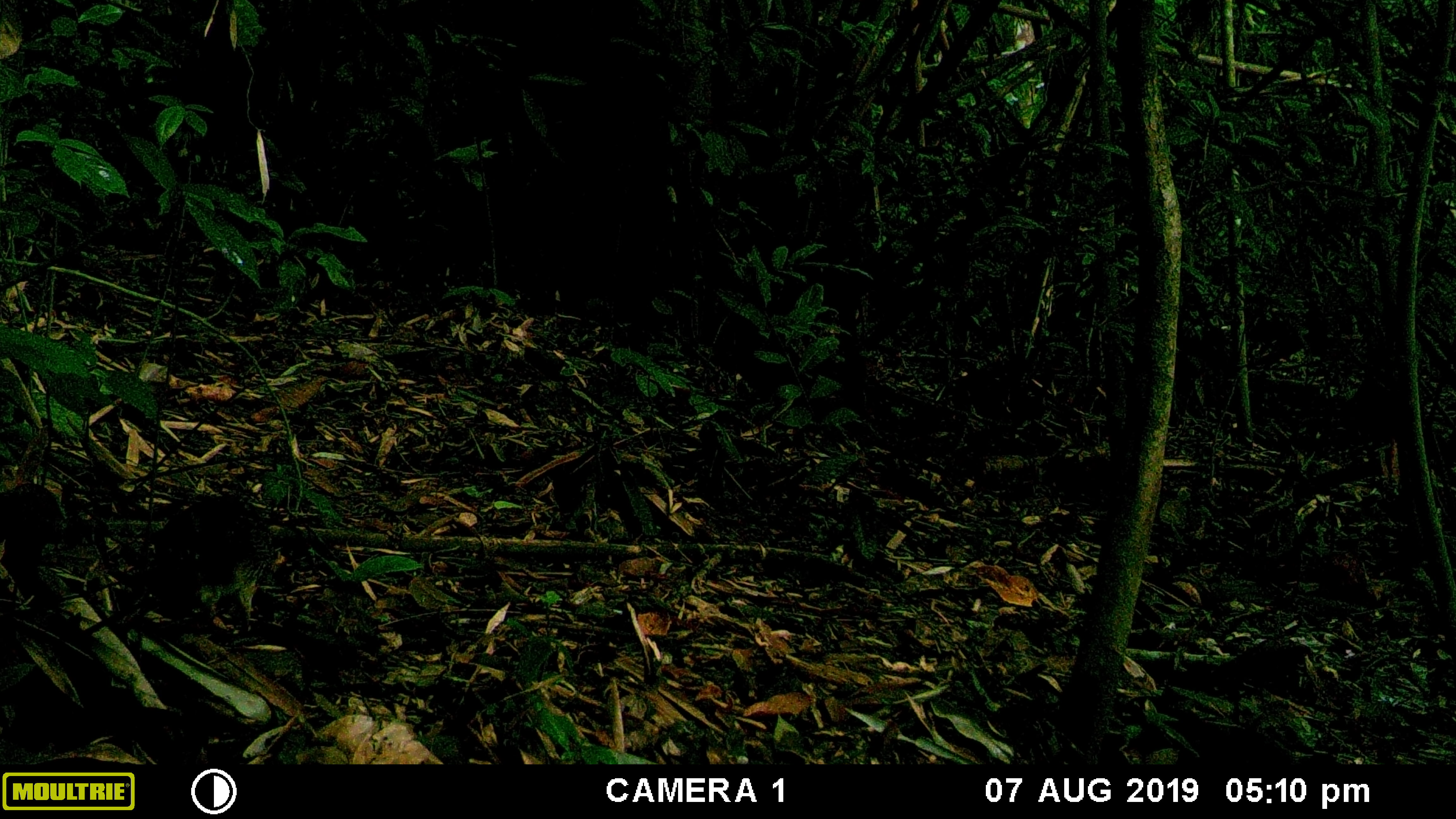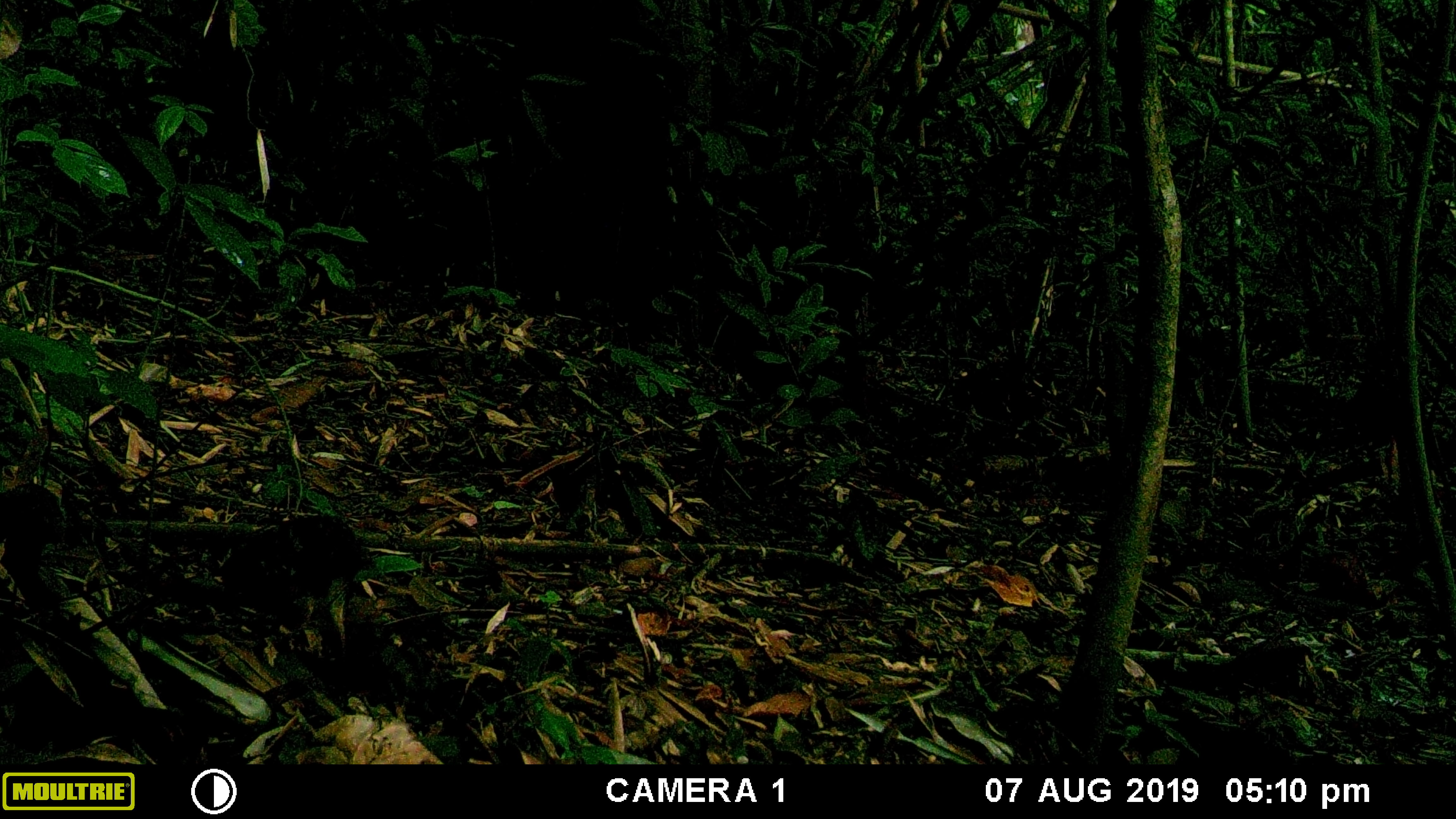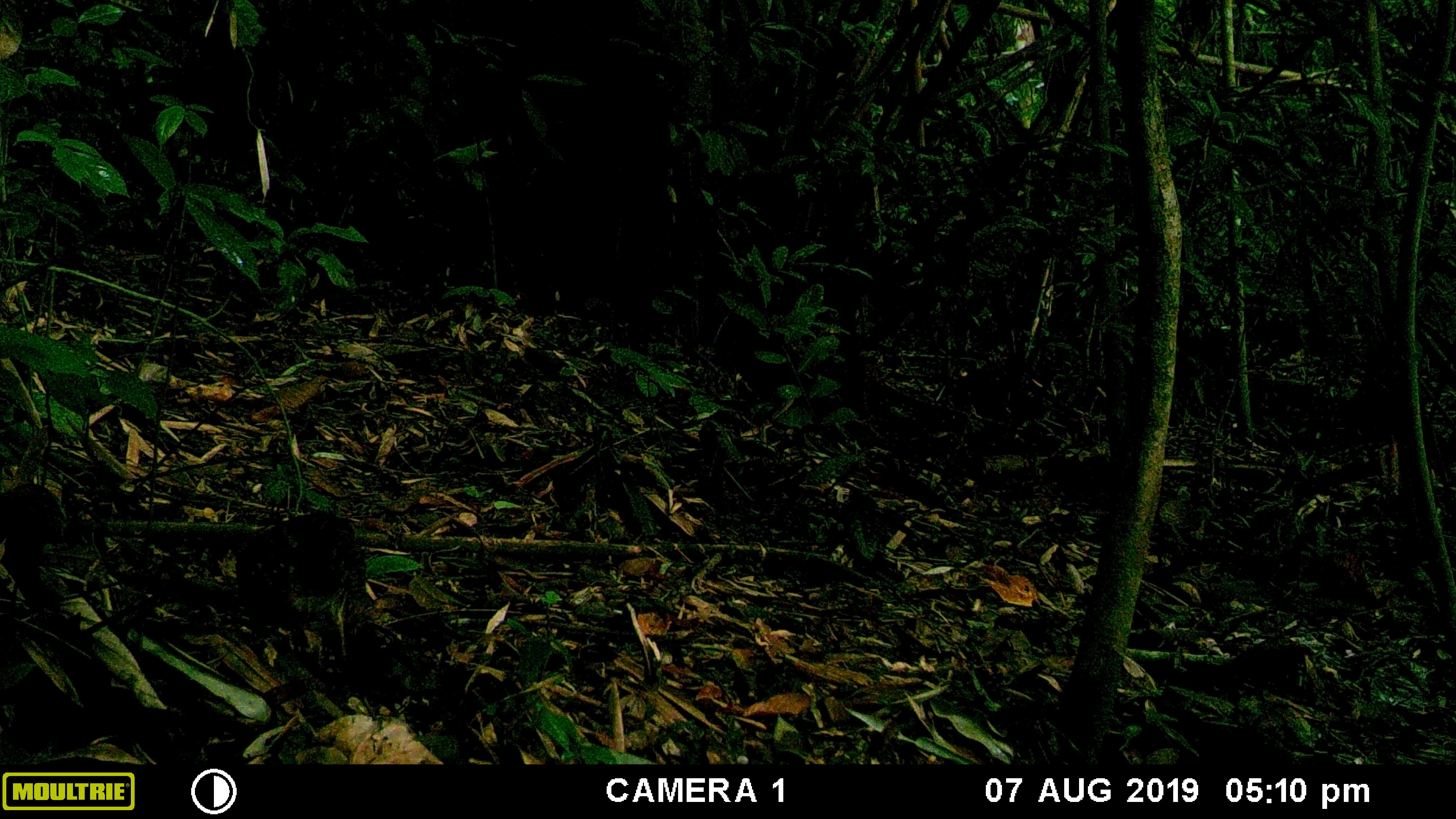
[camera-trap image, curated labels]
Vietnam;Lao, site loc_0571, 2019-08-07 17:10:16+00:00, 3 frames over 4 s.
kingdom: Animalia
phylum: Chordata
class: Aves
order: Galliformes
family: Phasianidae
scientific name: Phasianidae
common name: partridge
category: unidentified partridge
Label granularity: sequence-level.